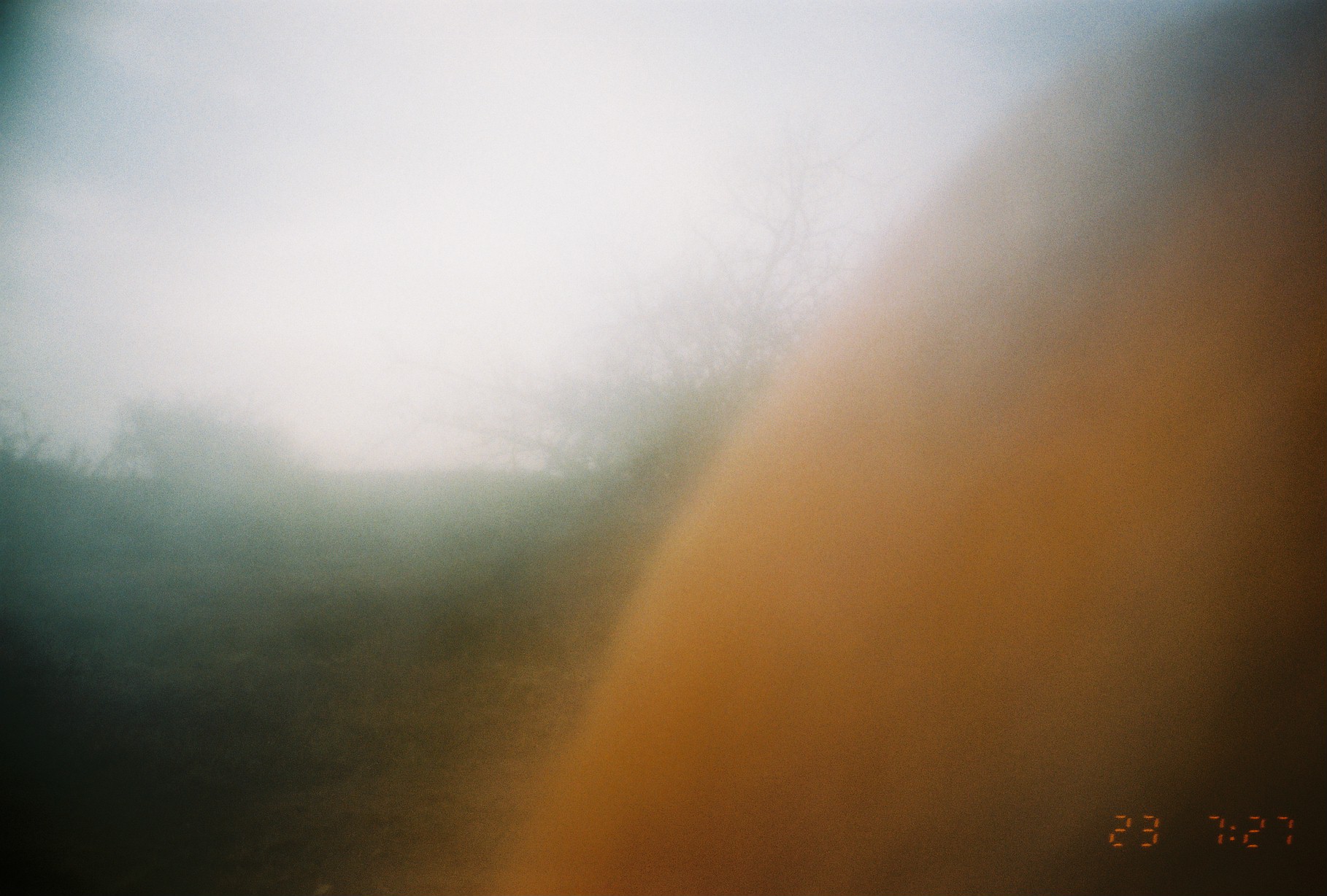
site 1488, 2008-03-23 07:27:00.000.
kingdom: Animalia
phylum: Chordata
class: Mammalia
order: Artiodactyla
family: Bovidae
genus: Aepyceros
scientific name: Aepyceros melampus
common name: impala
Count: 1.